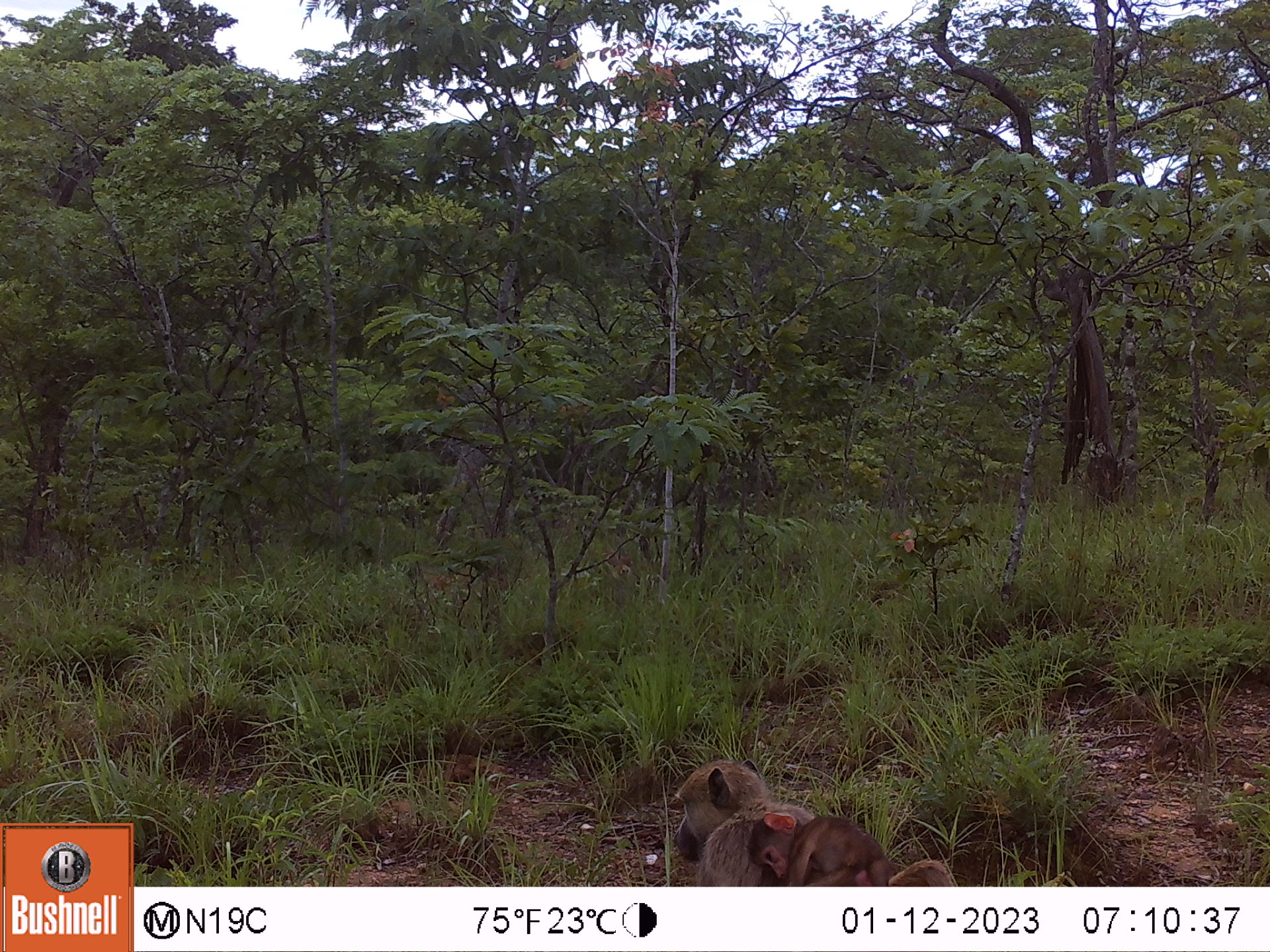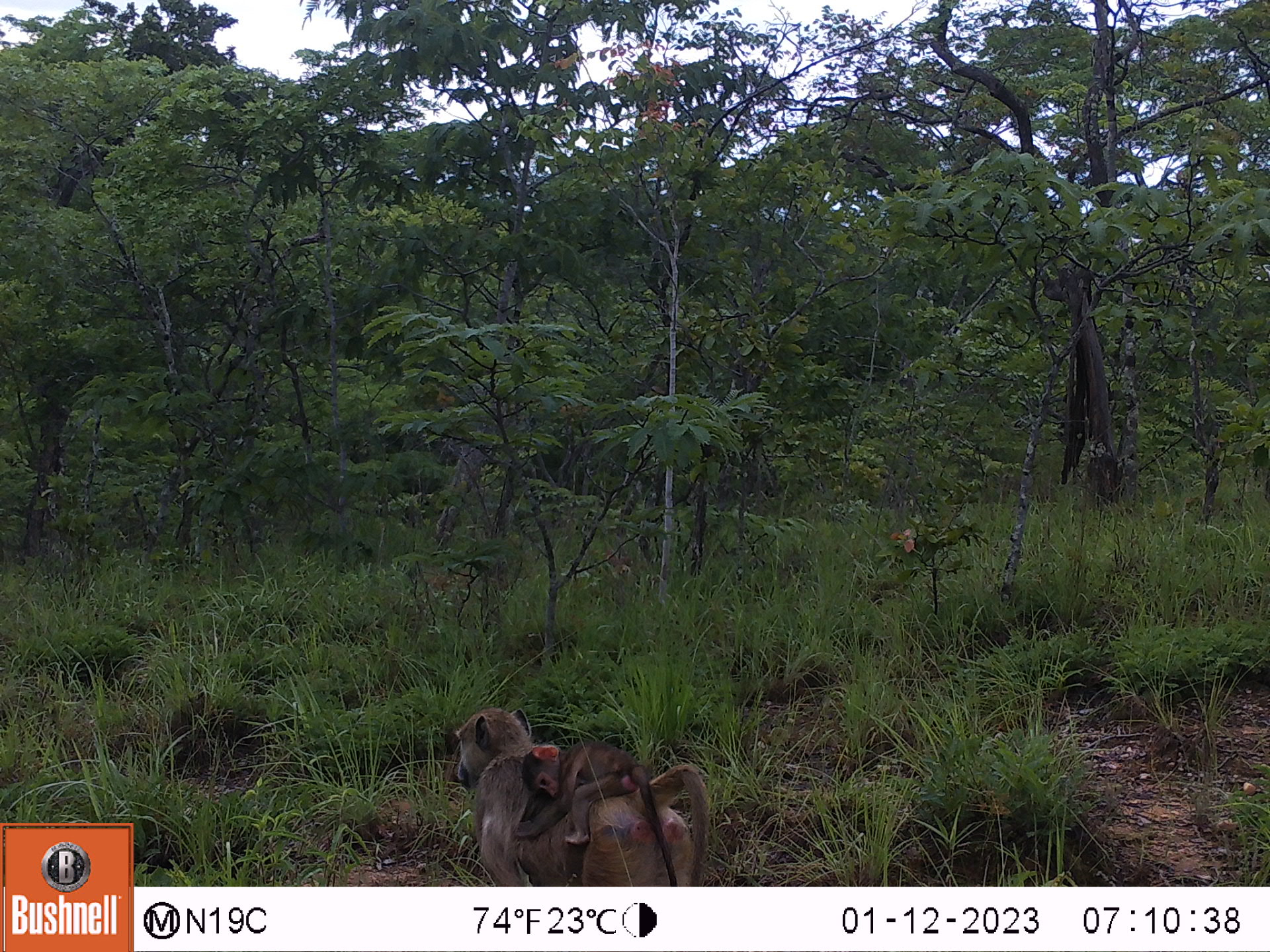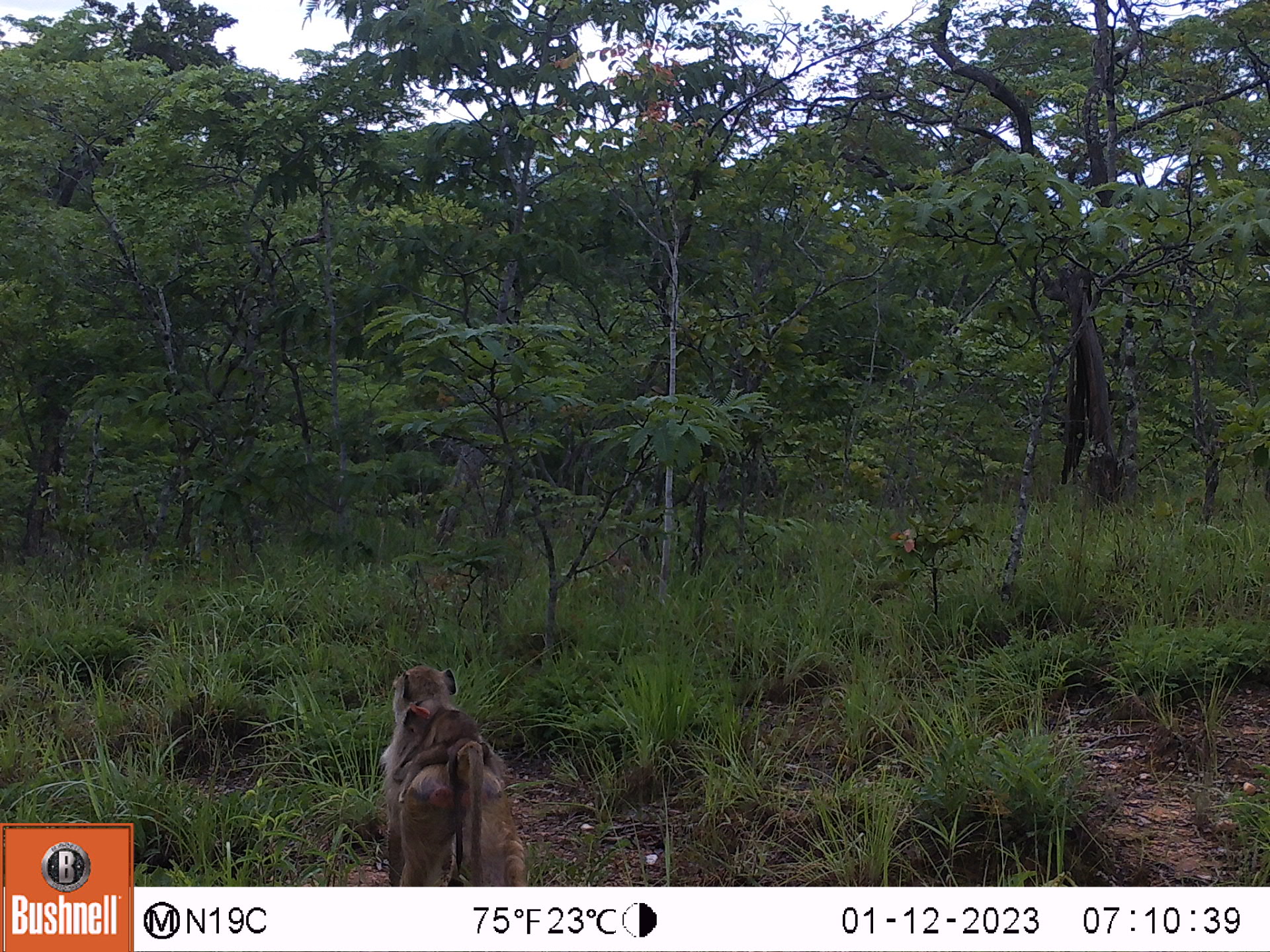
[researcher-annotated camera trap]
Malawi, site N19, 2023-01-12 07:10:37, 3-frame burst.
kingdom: Animalia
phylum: Chordata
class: Mammalia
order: Primates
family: Cercopithecidae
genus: Papio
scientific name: Papio cynocephalus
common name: yellow baboon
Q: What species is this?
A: Yellow baboon (Papio cynocephalus).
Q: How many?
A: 2.